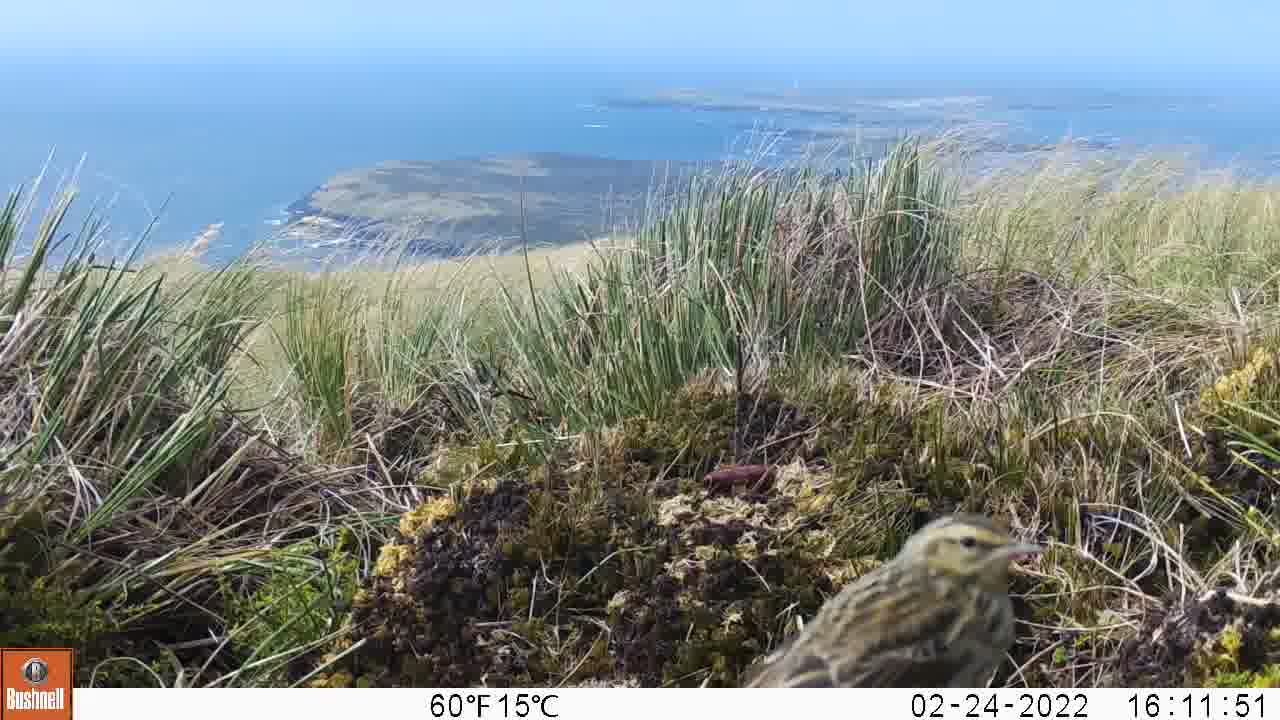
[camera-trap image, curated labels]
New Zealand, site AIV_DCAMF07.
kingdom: Animalia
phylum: Chordata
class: Aves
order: Passeriformes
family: Motacillidae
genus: Anthus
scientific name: Anthus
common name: pipit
Pipit (Anthus).